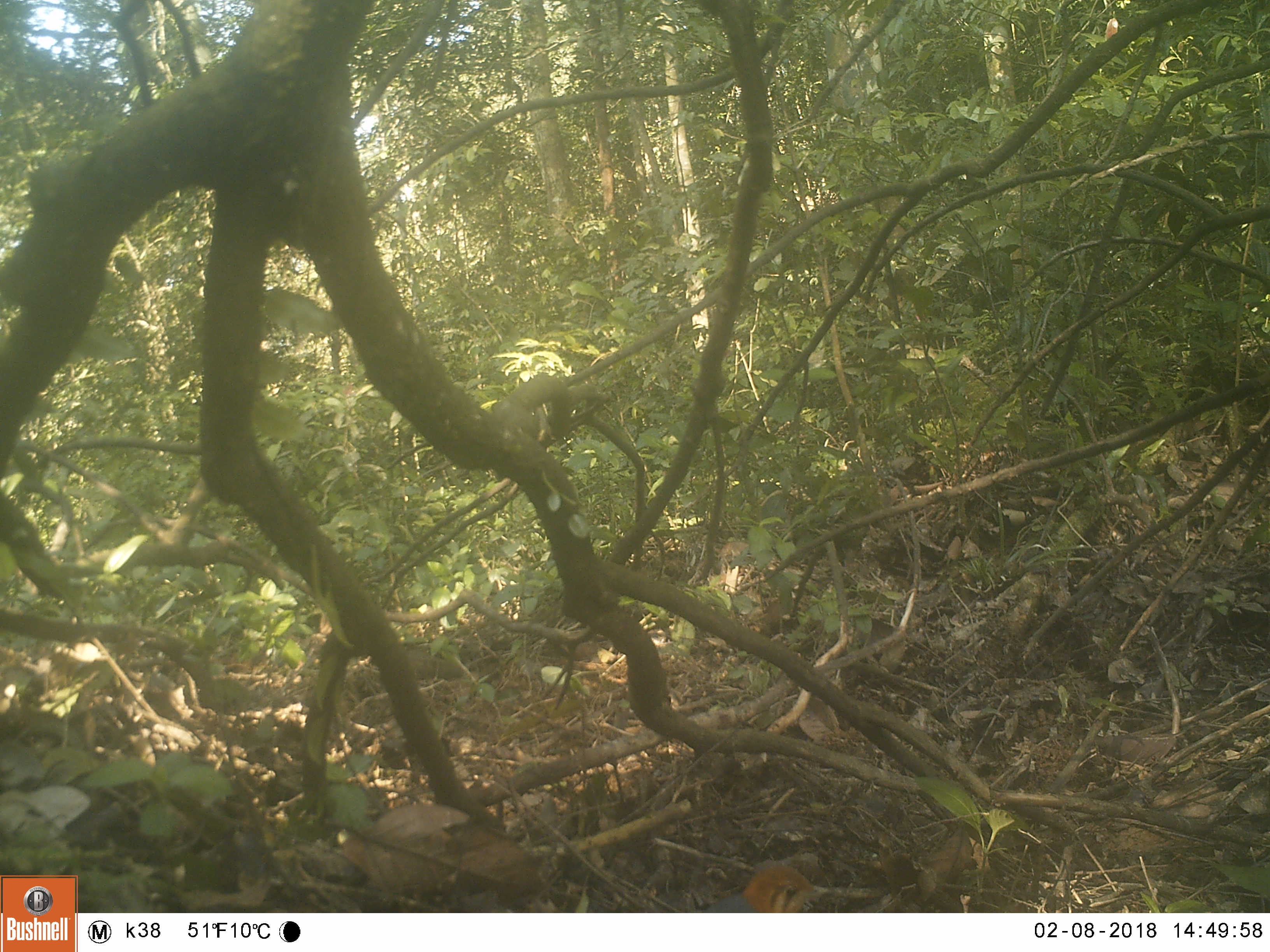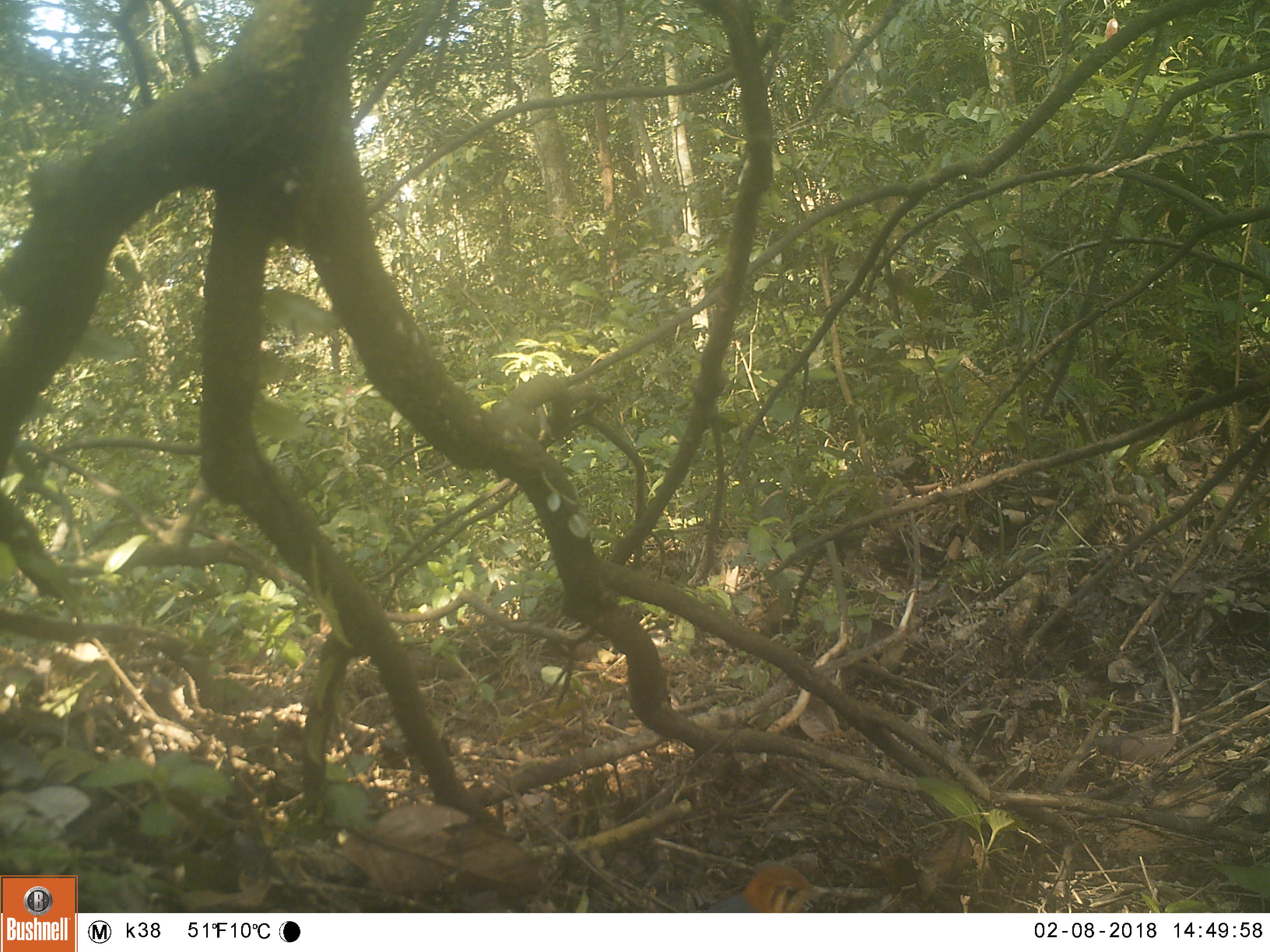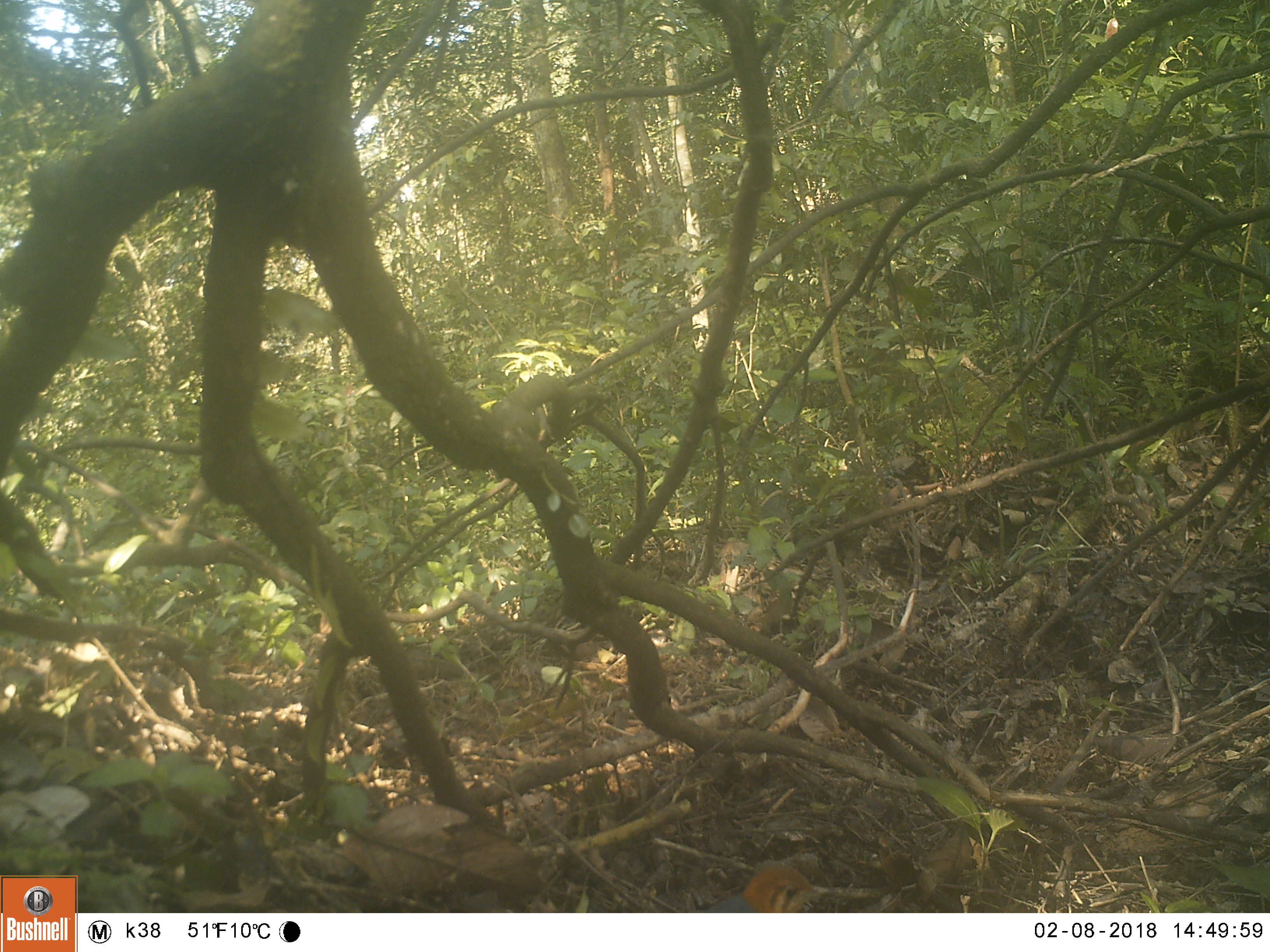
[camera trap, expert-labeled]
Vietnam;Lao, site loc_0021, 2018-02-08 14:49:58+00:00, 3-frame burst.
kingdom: Animalia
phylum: Chordata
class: Aves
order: Trogoniformes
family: Trogonidae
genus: Harpactes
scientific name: Harpactes oreskios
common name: orange-breasted trogon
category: orange breasted trogon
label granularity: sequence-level